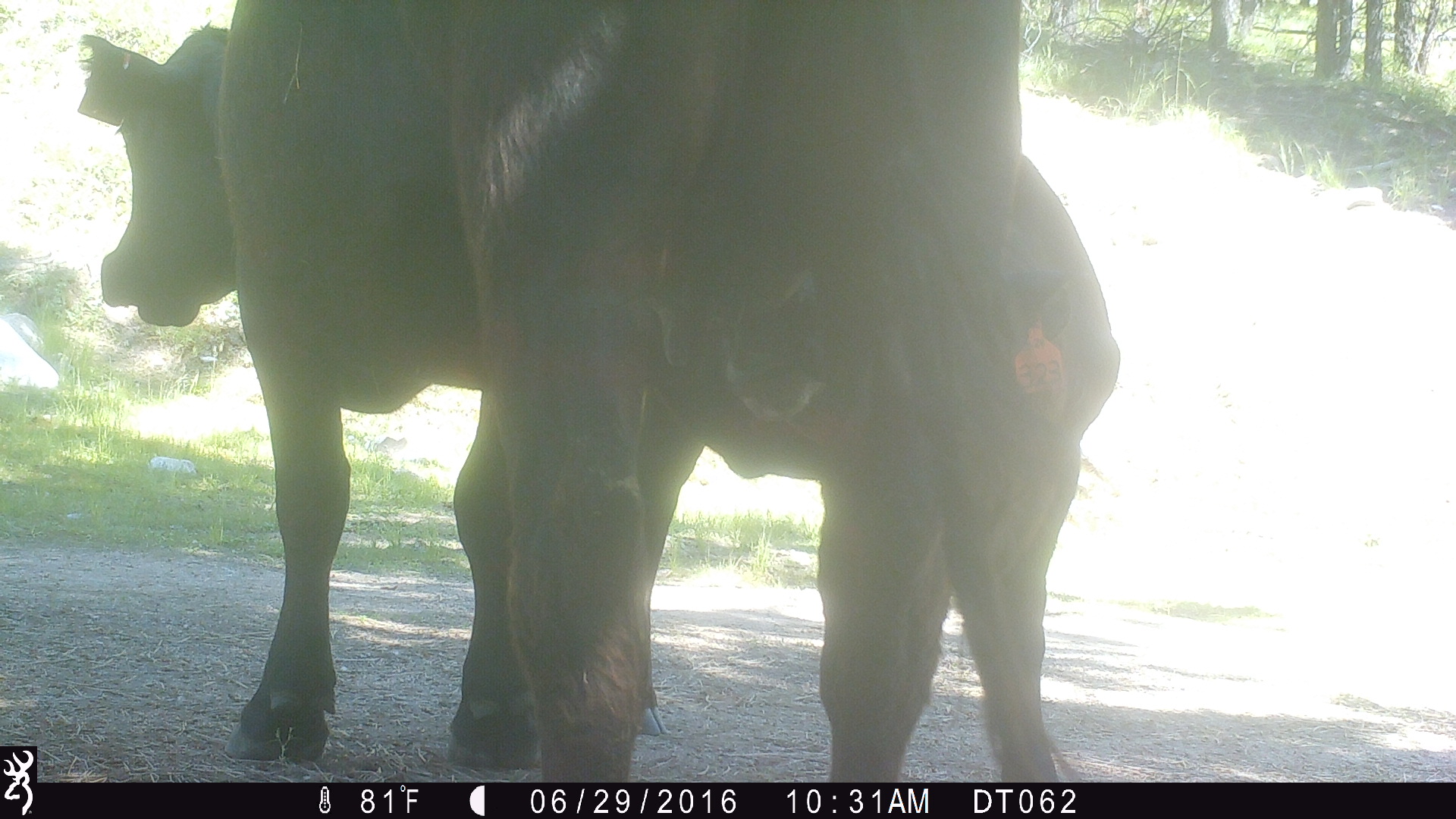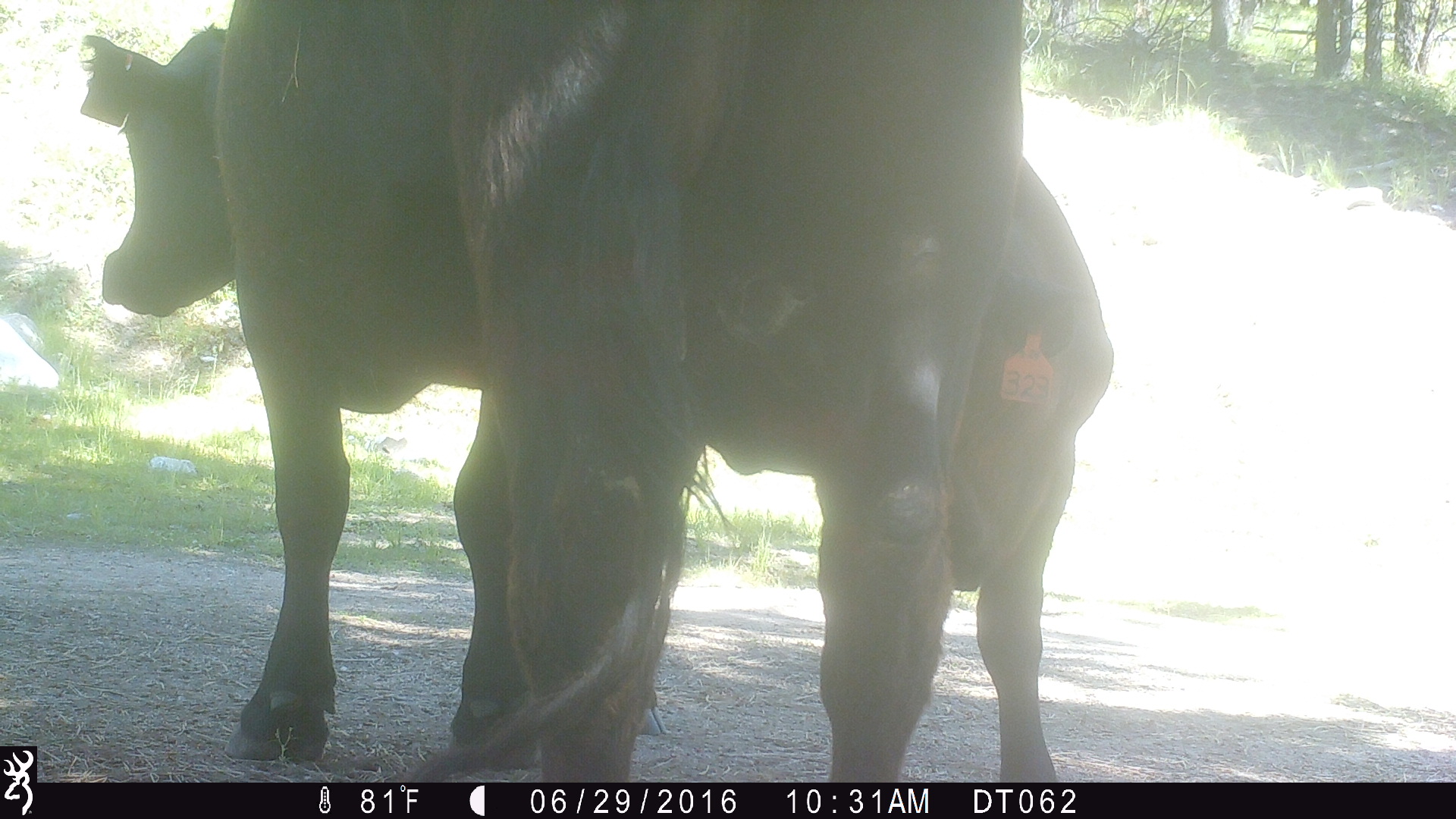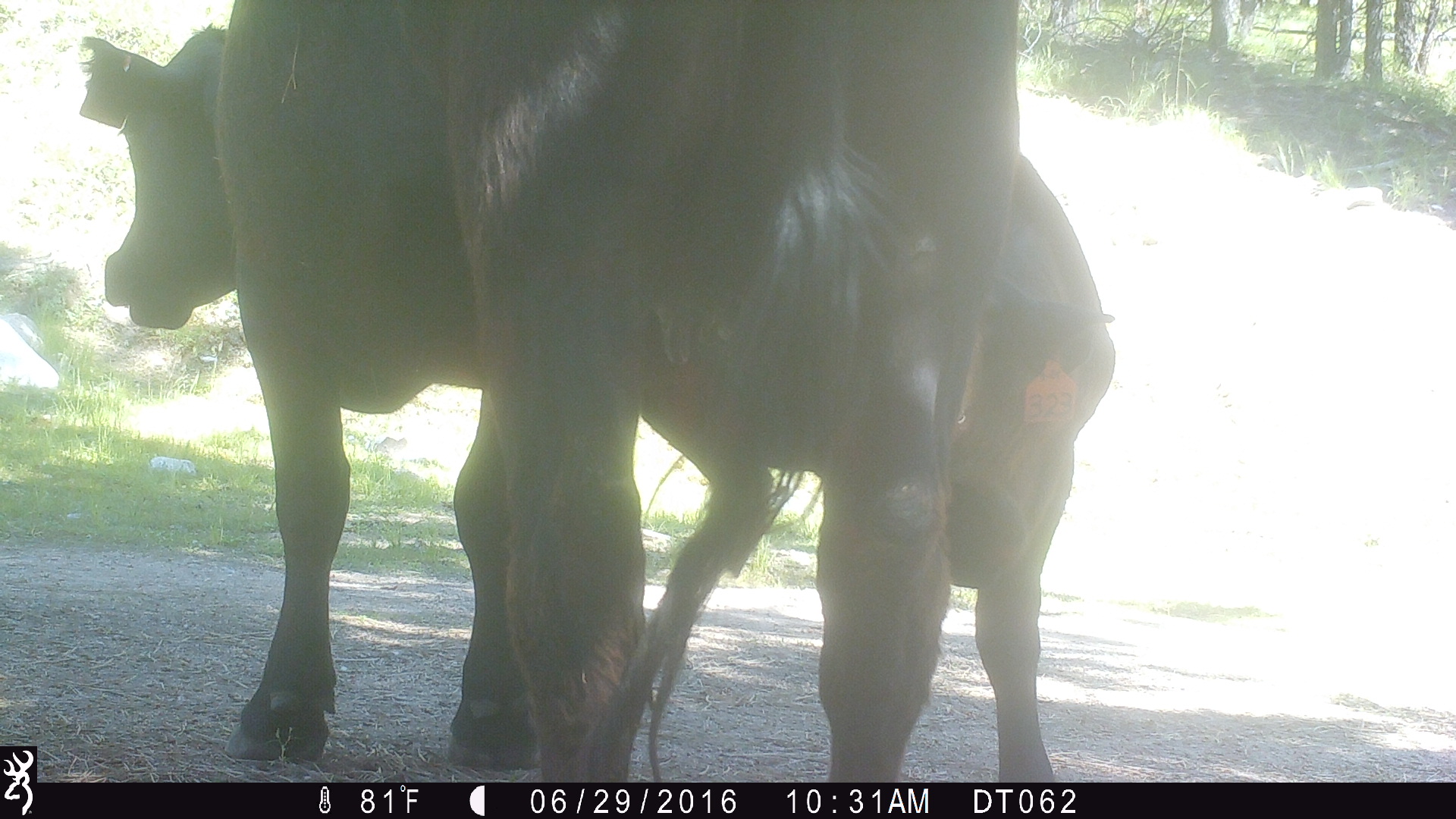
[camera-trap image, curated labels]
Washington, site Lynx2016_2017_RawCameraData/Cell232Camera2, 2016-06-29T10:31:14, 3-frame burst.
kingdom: Animalia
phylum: Chordata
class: Mammalia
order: Artiodactyla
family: Bovidae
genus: Bos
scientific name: Bos taurus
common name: domestic cattle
Domestic cattle (Bos taurus). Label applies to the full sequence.